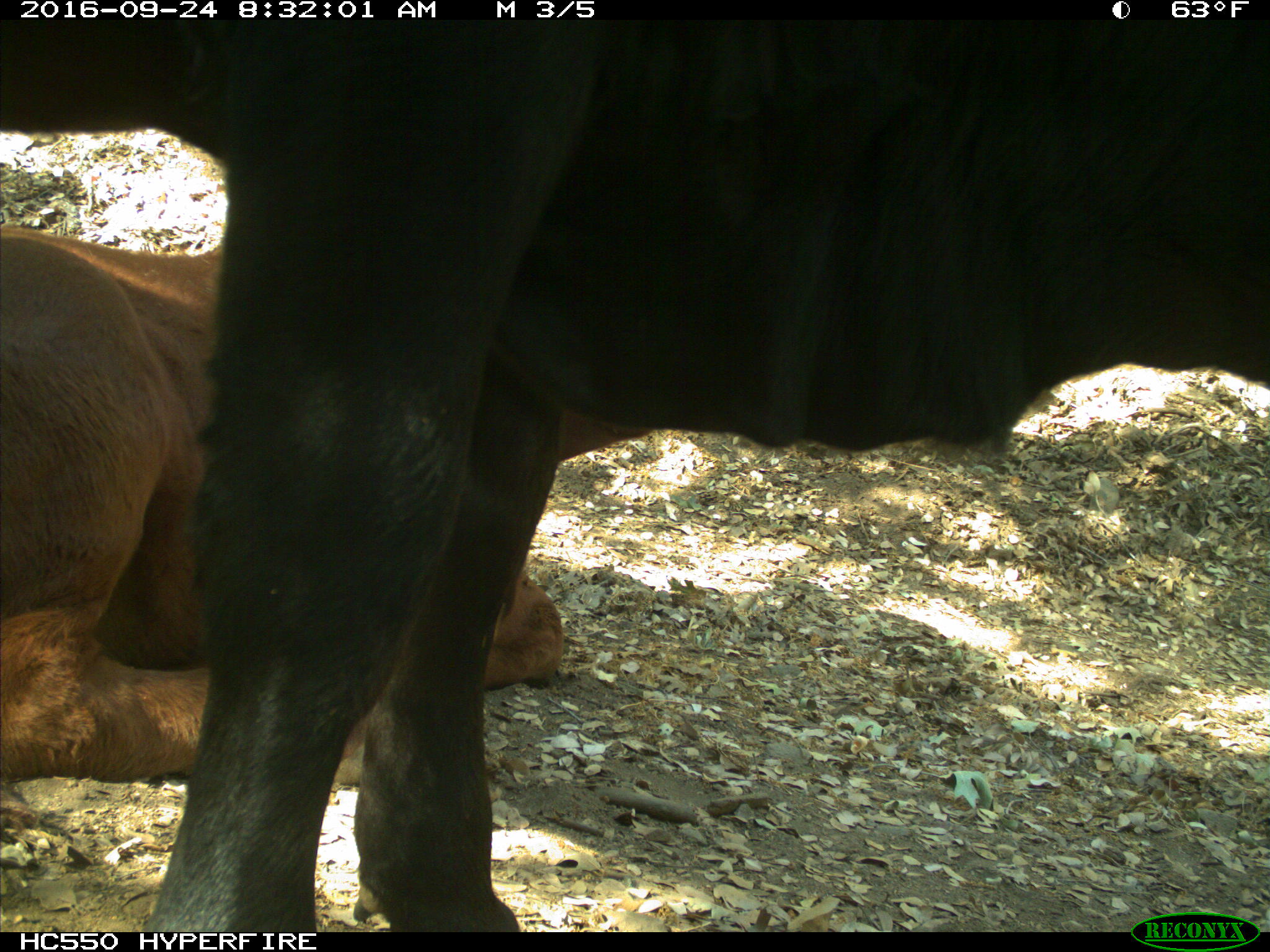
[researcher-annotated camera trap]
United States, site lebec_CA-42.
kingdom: Animalia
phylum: Chordata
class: Mammalia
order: Artiodactyla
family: Bovidae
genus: Bos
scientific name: Bos taurus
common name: domestic cow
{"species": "Bos taurus (domestic cow)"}